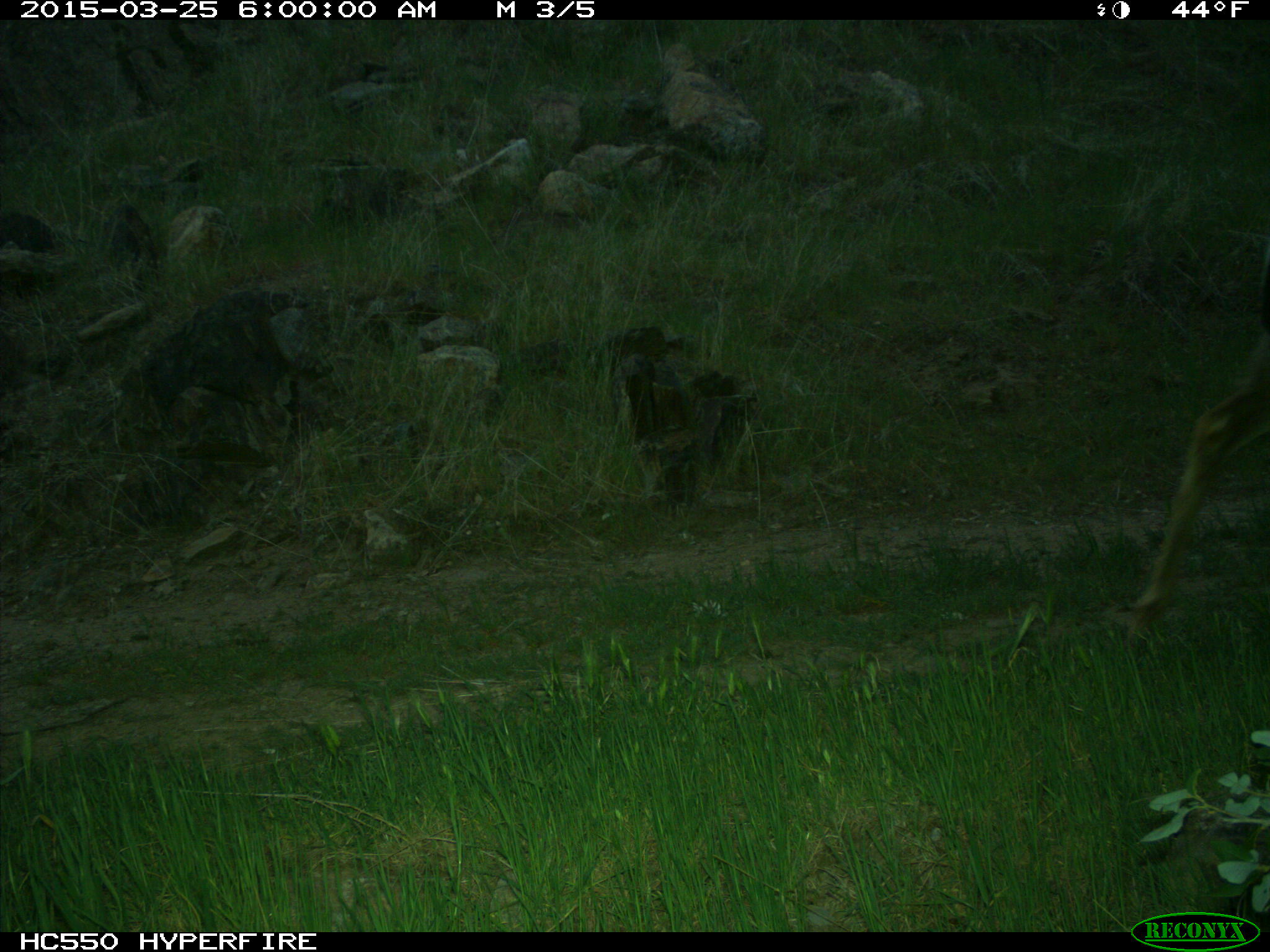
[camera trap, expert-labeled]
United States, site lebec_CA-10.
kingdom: Animalia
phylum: Chordata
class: Mammalia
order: Artiodactyla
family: Cervidae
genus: Odocoileus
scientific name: Odocoileus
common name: deer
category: unidentified deer